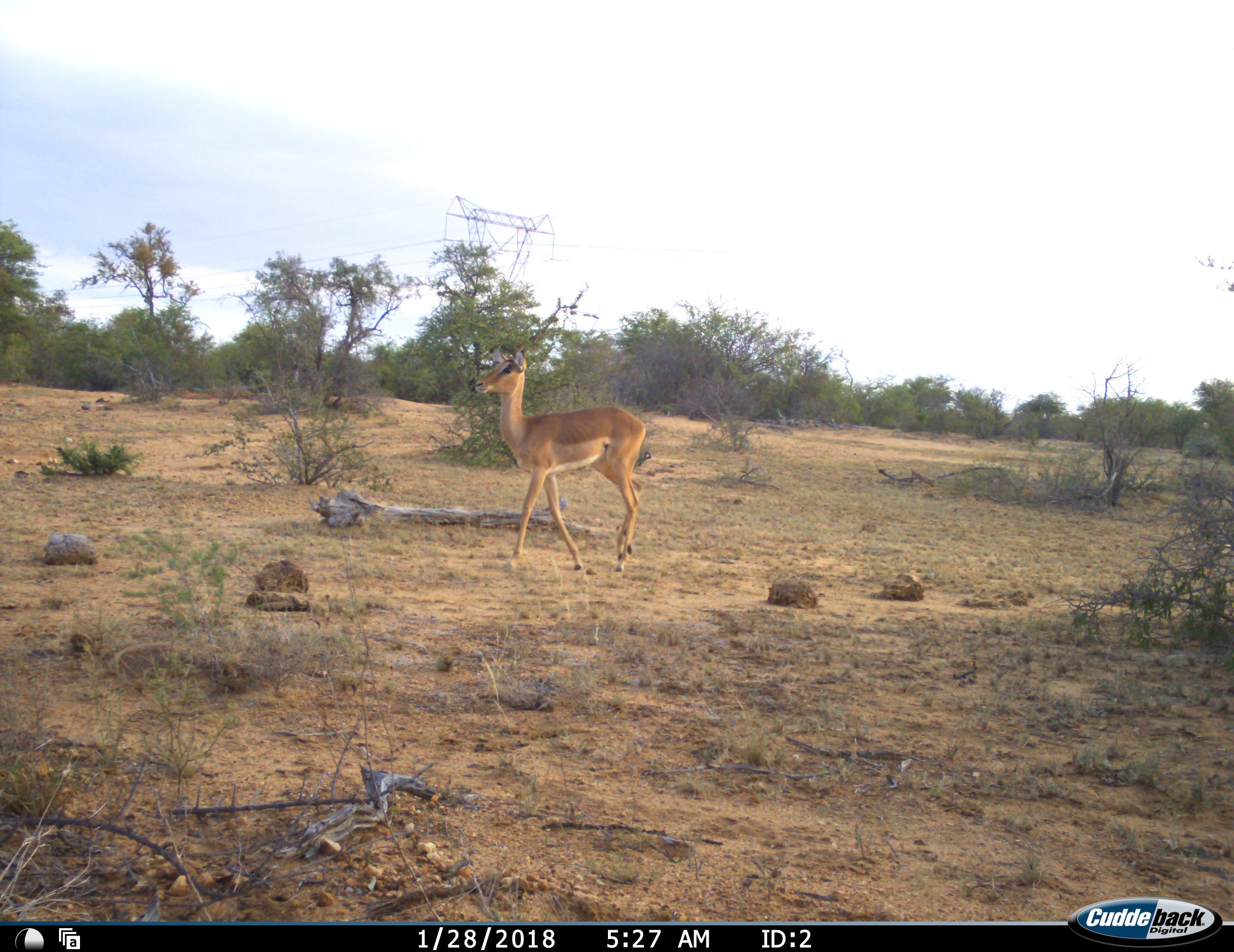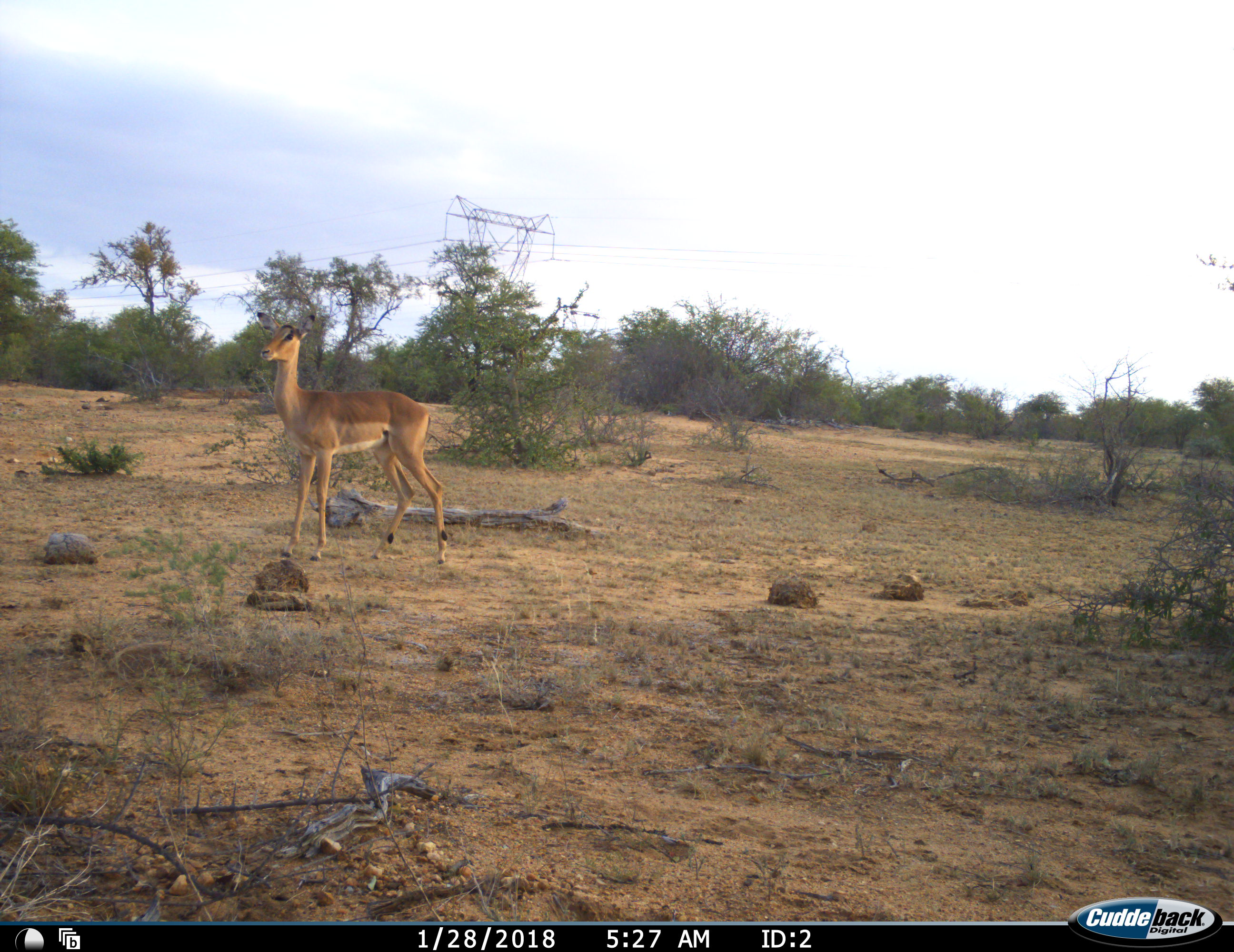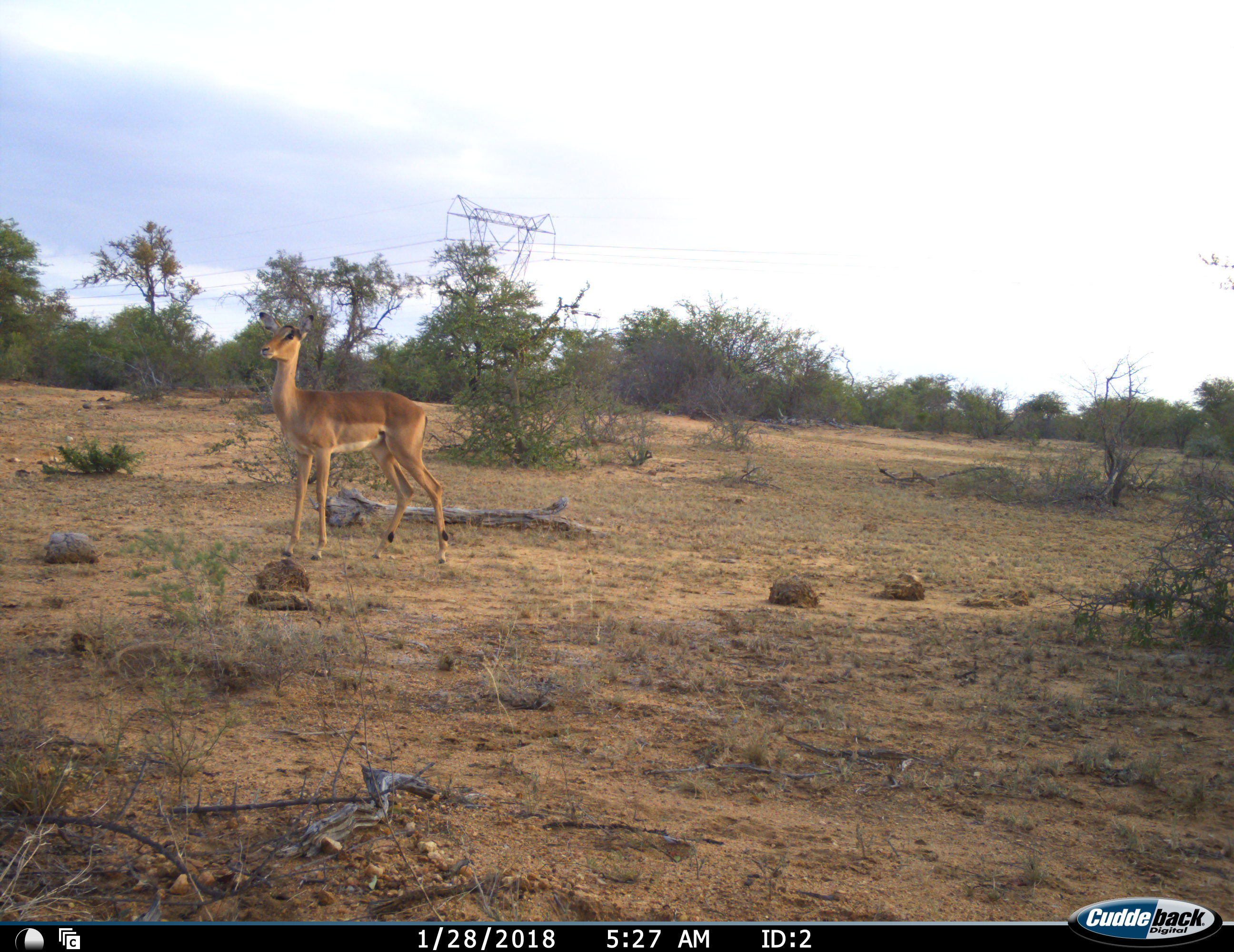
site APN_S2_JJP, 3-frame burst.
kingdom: Animalia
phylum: Chordata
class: Mammalia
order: Artiodactyla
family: Bovidae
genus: Aepyceros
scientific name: Aepyceros melampus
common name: impala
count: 1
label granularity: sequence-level